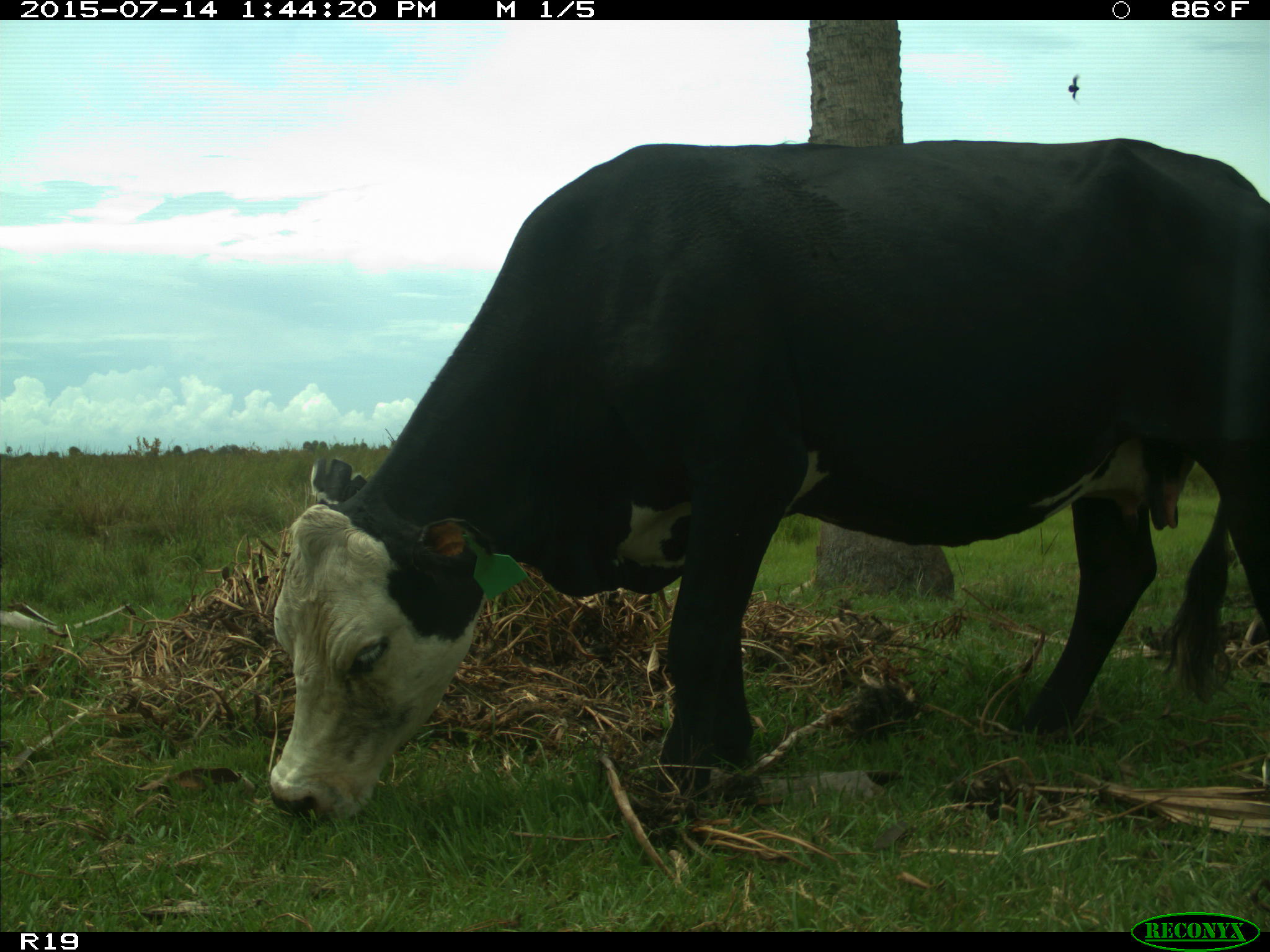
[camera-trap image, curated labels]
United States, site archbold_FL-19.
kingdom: Animalia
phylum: Chordata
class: Mammalia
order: Artiodactyla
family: Bovidae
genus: Bos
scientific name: Bos taurus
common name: domestic cow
Bos taurus (domestic cow).